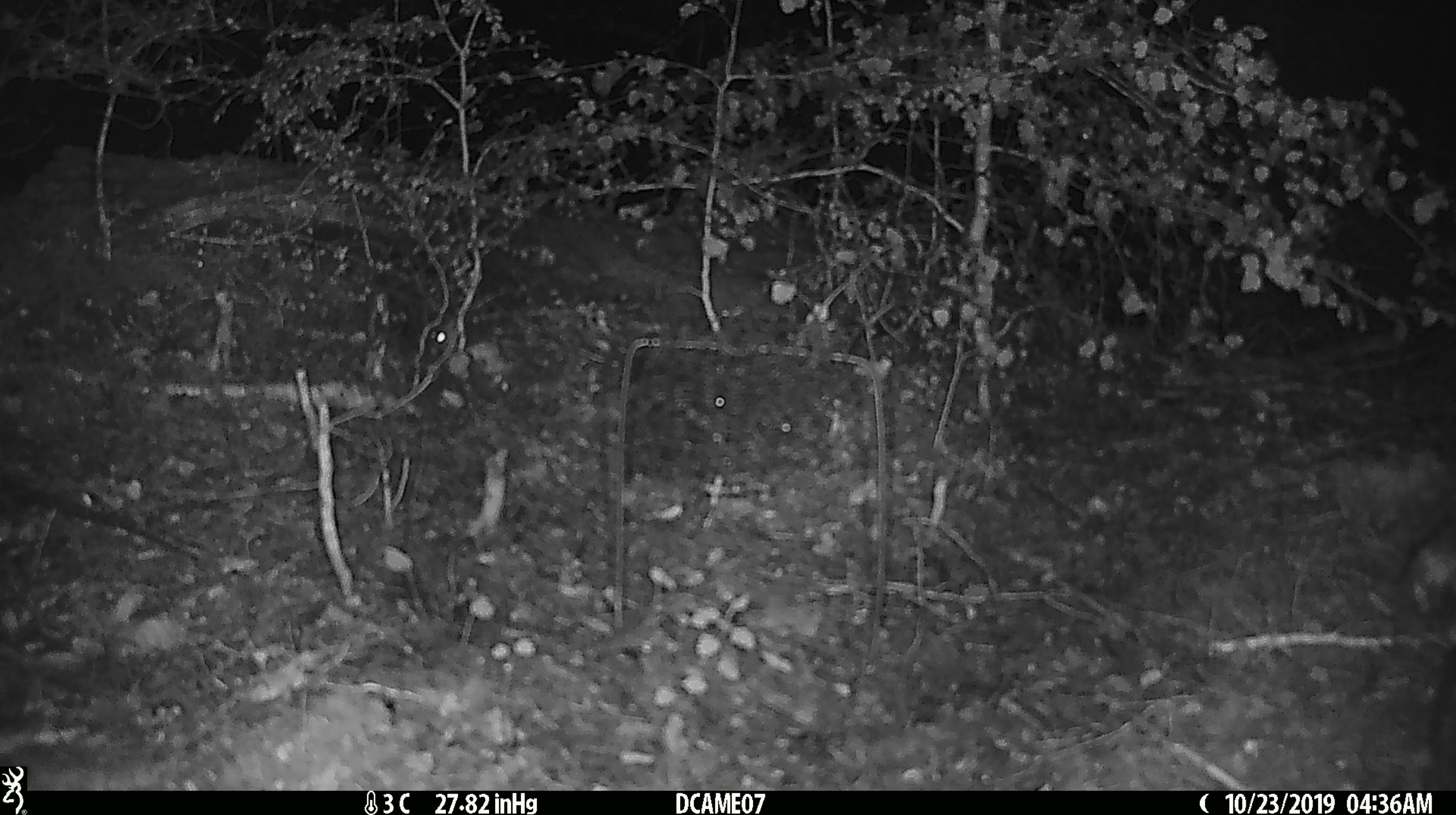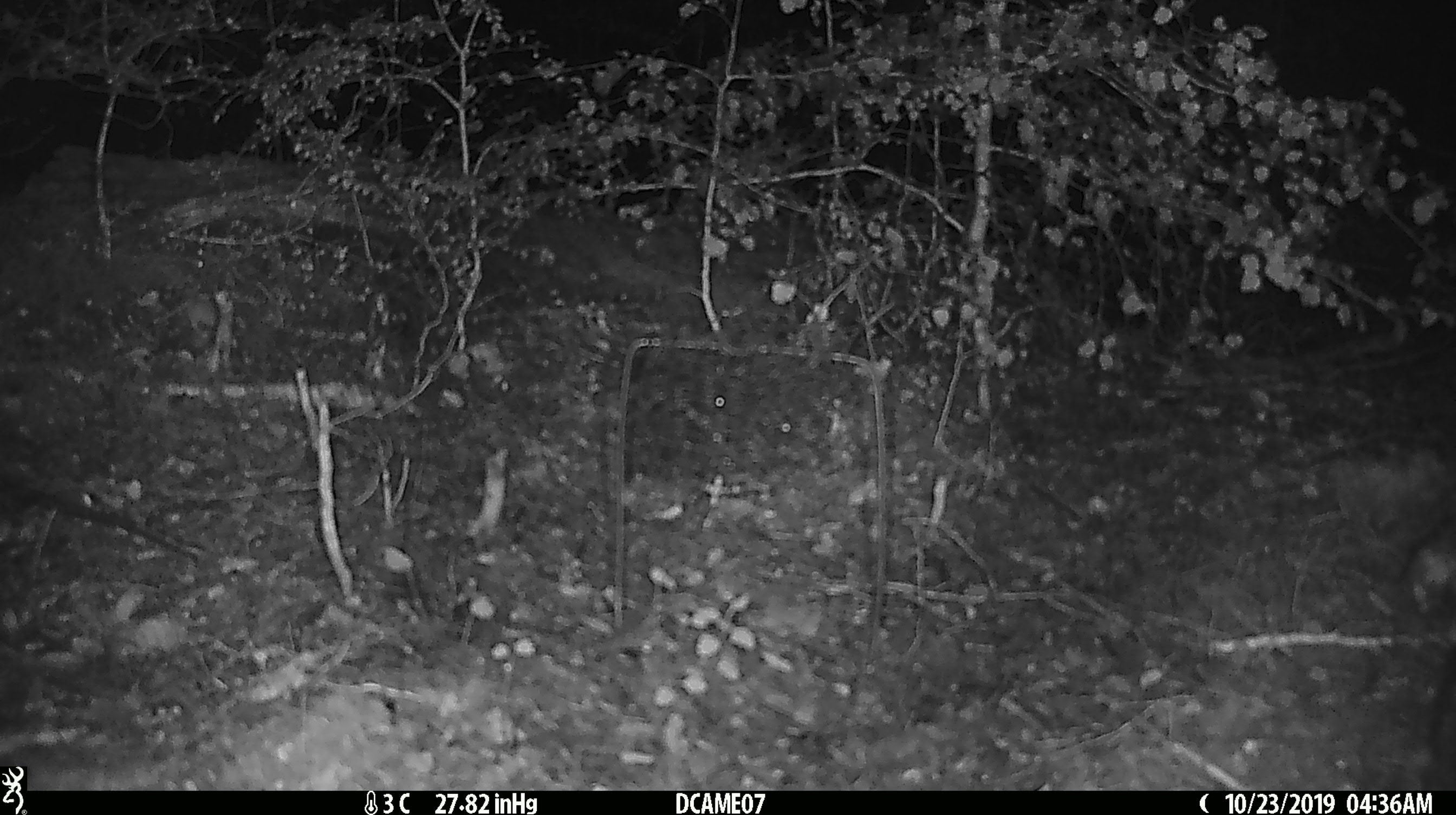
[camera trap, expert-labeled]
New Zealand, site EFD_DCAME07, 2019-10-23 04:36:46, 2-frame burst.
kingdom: Animalia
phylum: Chordata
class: Mammalia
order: Rodentia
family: Muridae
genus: Mus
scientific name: Mus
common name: mouse